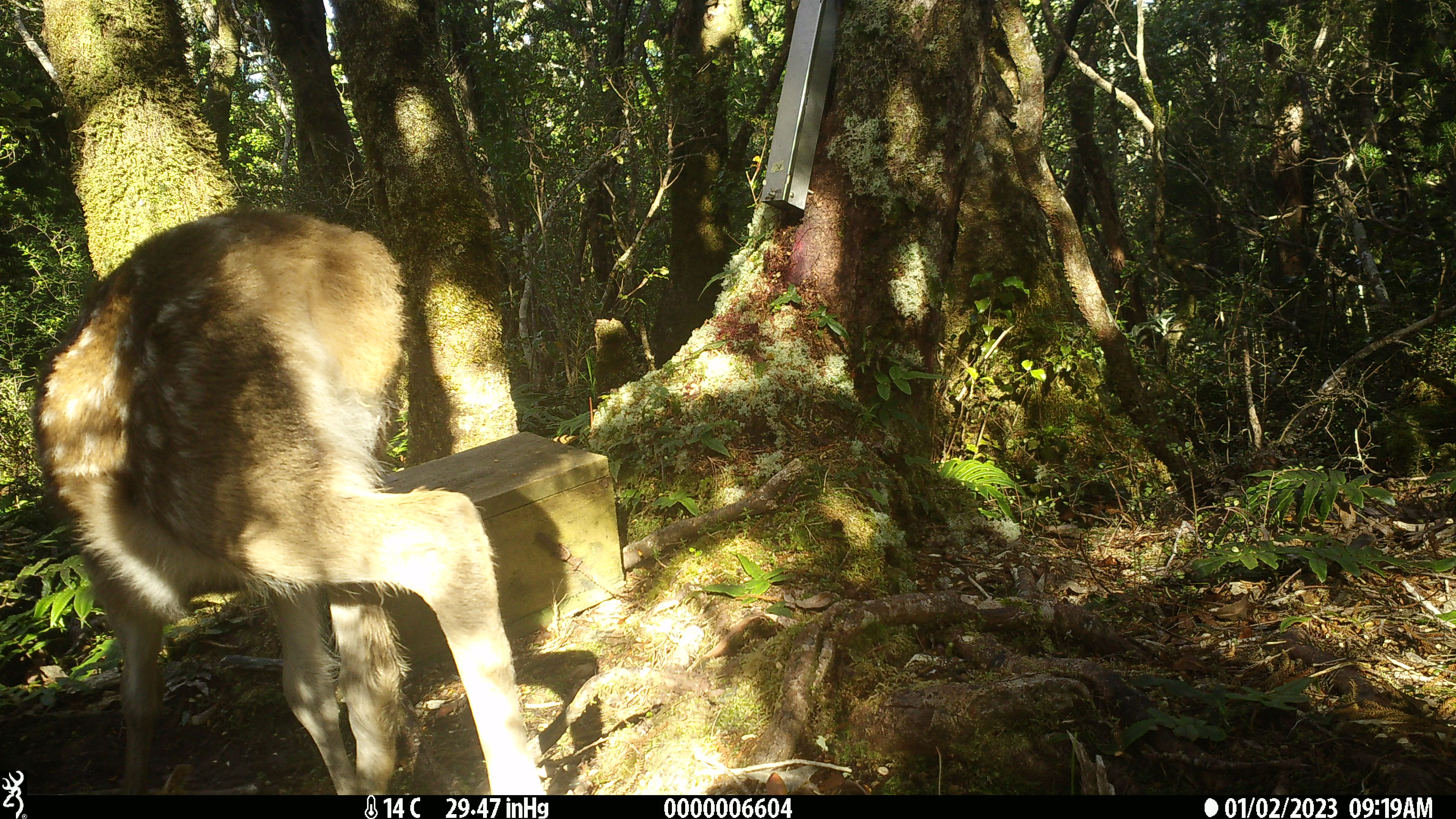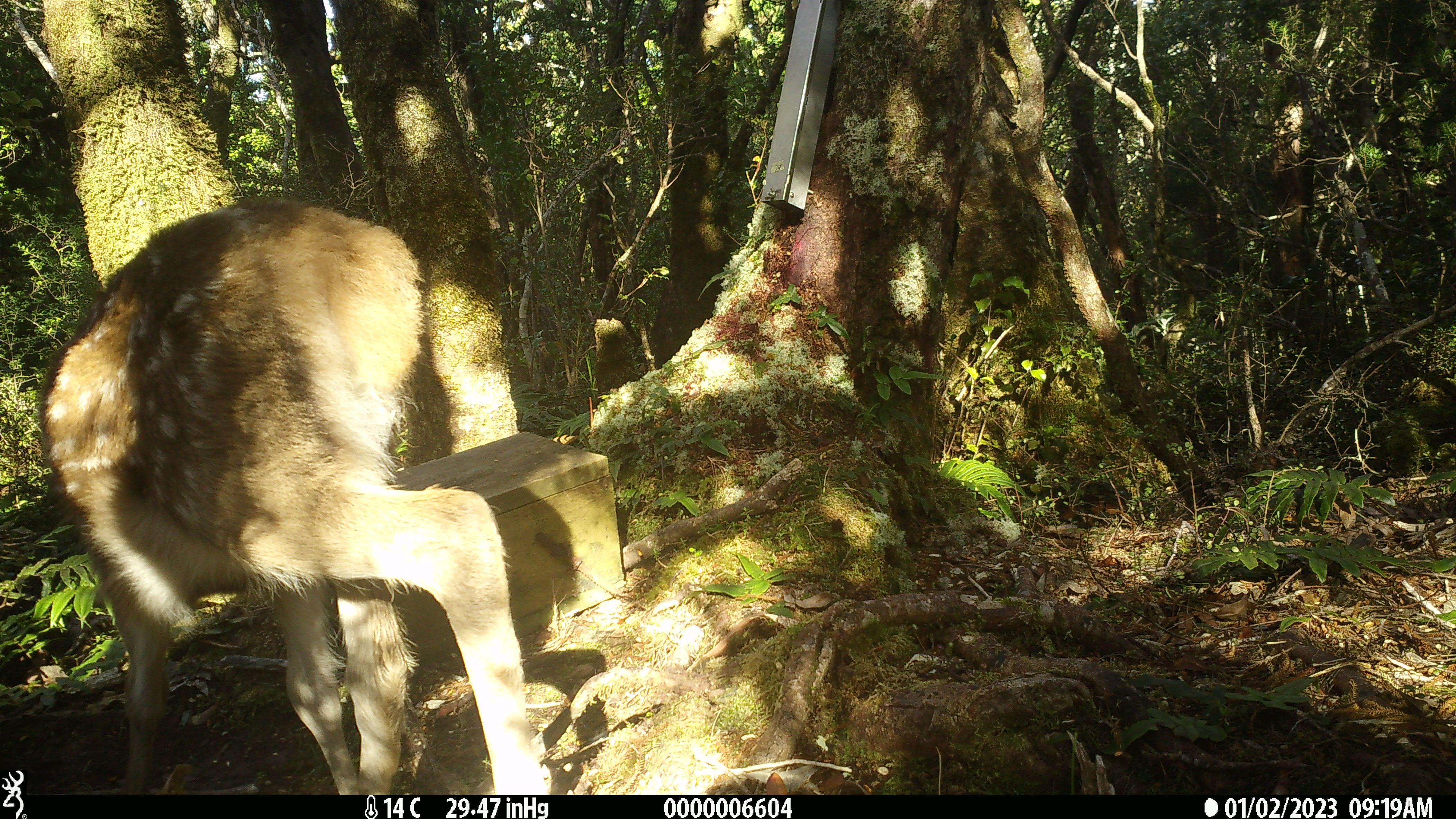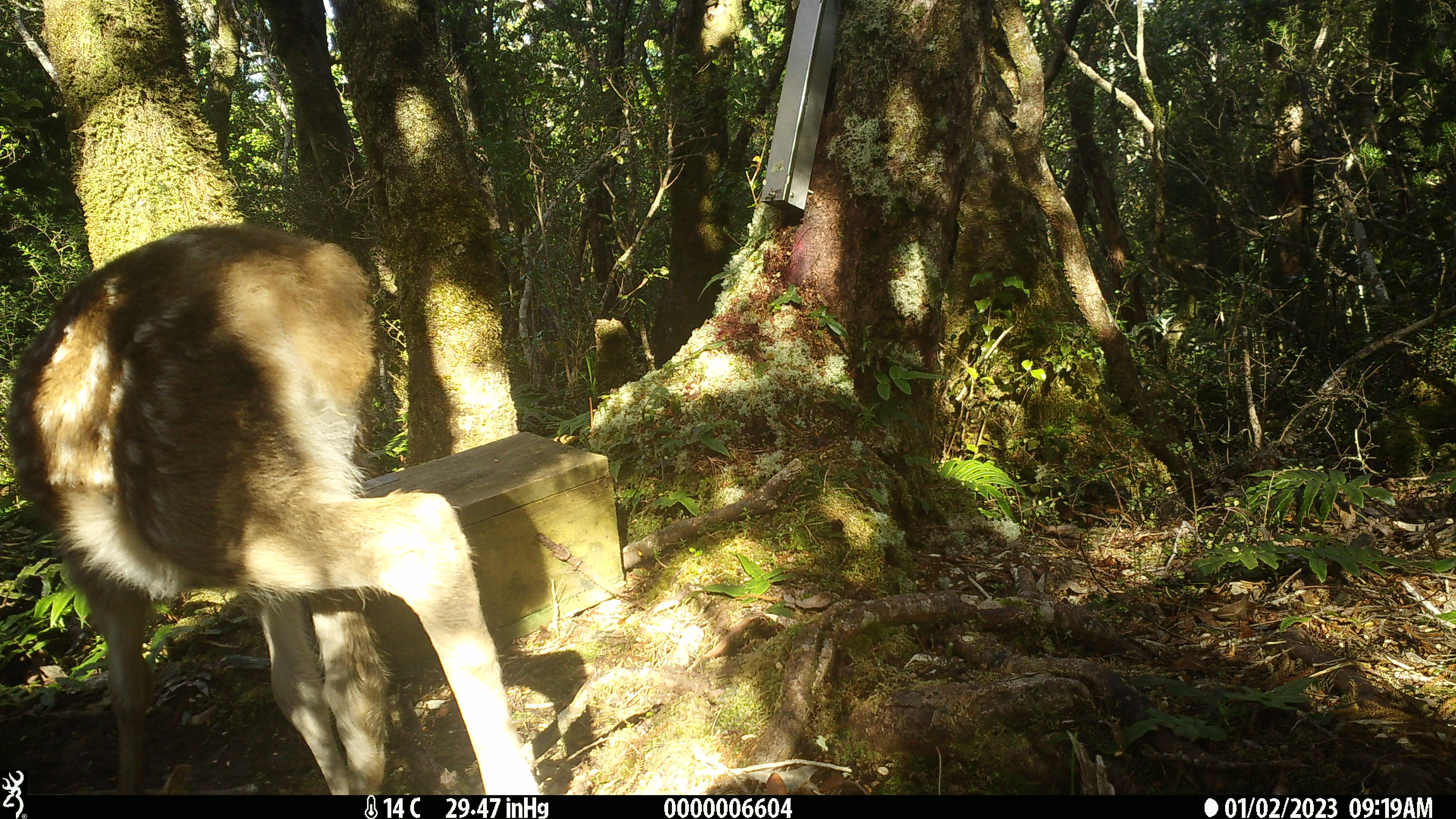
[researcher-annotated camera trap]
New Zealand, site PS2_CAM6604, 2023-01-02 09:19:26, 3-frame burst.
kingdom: Animalia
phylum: Chordata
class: Mammalia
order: Artiodactyla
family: Cervidae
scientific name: Cervidae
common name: deer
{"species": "deer (Cervidae)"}